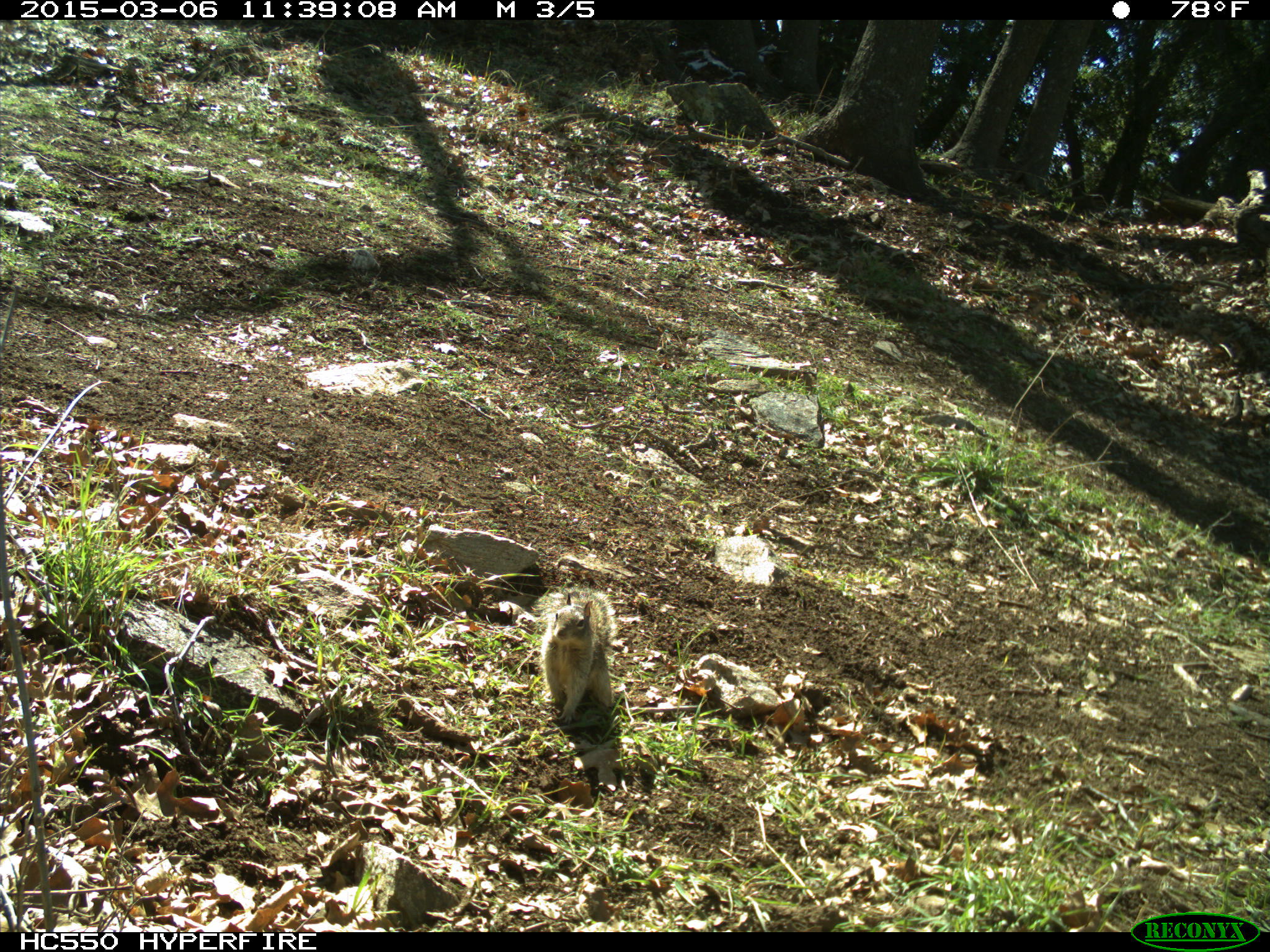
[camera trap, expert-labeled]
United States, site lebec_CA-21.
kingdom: Animalia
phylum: Chordata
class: Mammalia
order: Rodentia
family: Sciuridae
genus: Otospermophilus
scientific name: Otospermophilus beecheyi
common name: california ground squirrel